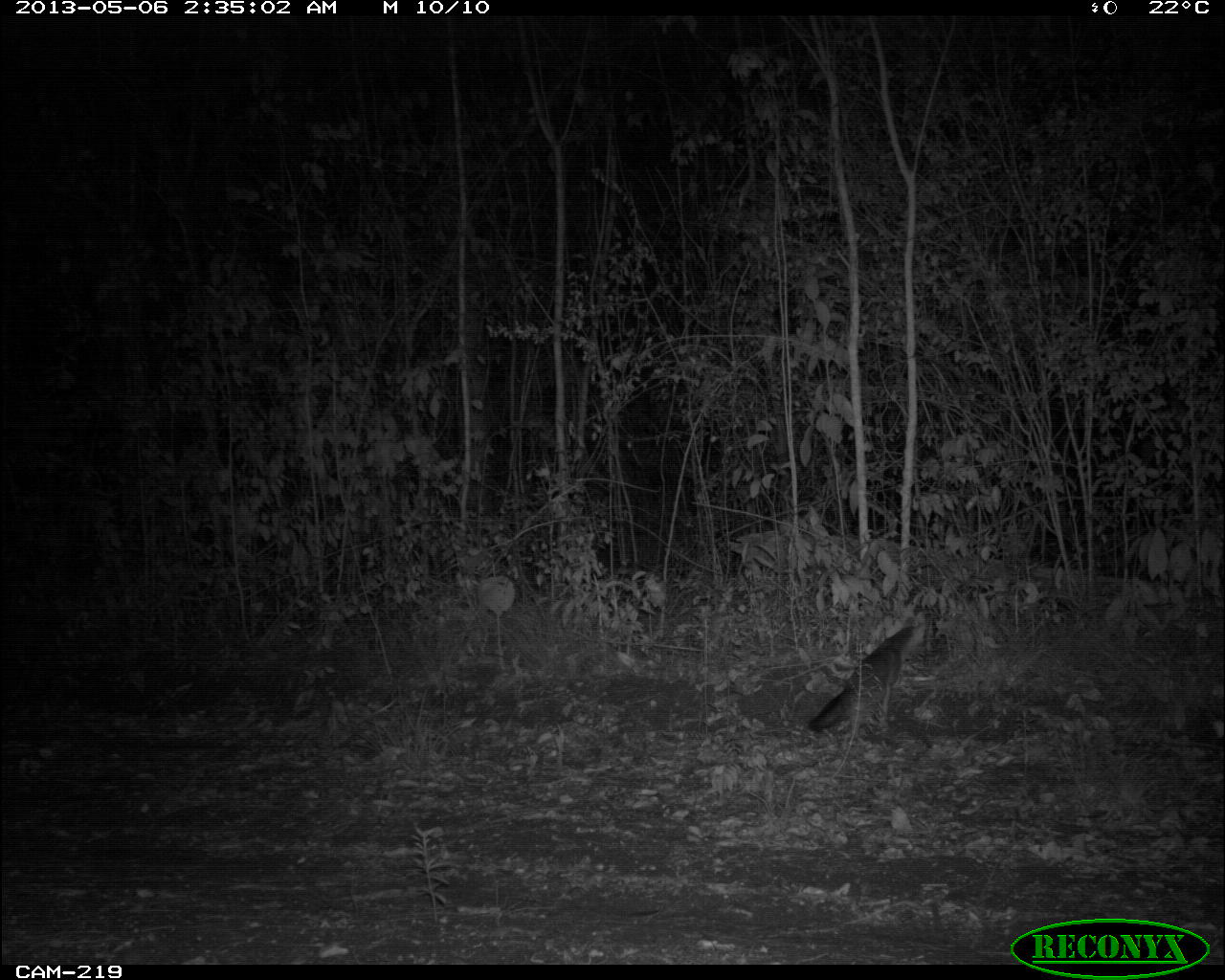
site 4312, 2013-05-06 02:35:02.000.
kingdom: Animalia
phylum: Chordata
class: Mammalia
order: Carnivora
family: Canidae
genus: Urocyon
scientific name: Urocyon cinereoargenteus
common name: gray fox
Urocyon cinereoargenteus (gray fox), count 1.